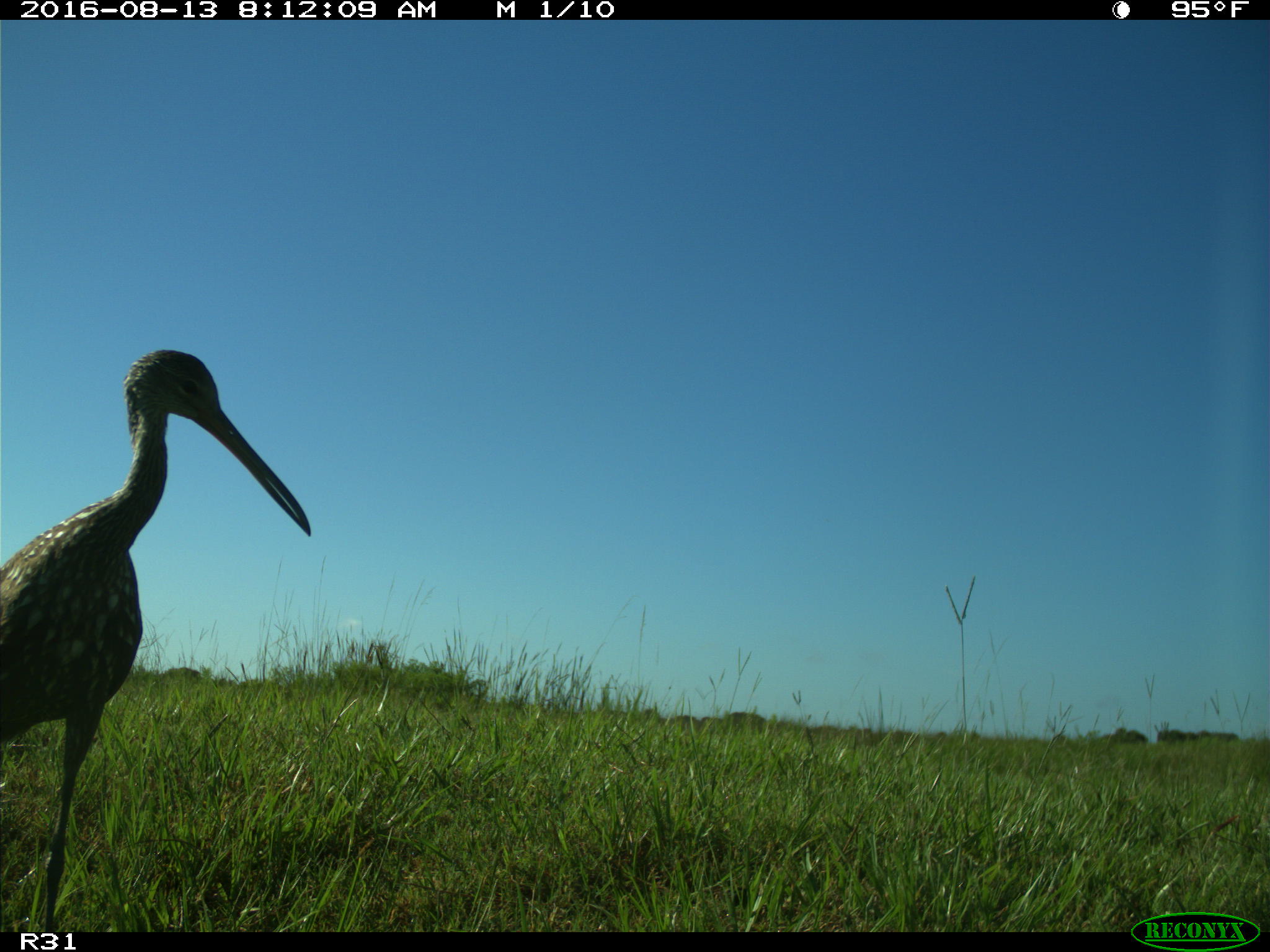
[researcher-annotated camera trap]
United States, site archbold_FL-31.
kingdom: Animalia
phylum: Chordata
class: Aves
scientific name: Aves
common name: birds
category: unidentified bird